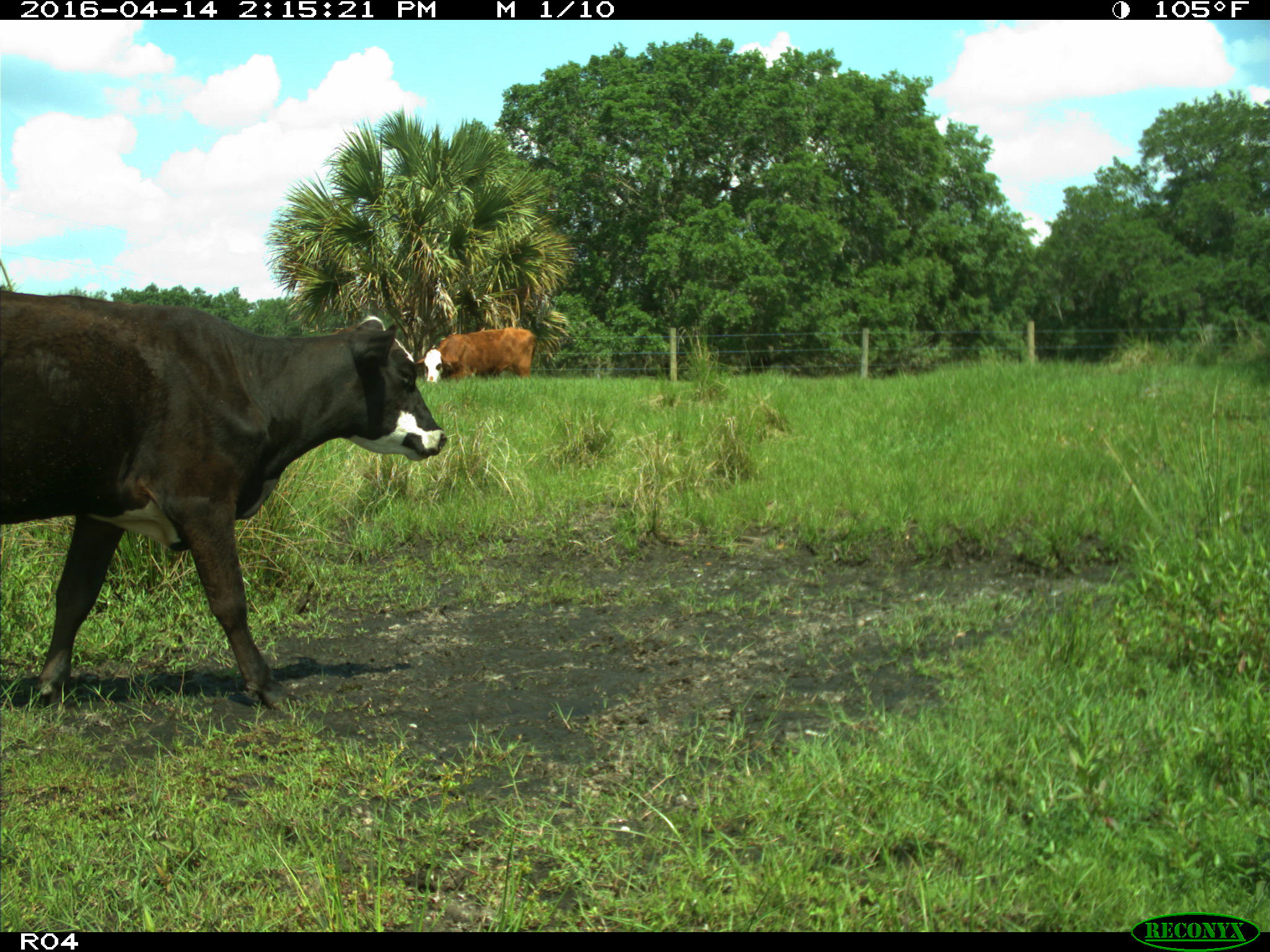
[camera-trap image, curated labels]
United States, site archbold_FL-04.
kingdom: Animalia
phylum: Chordata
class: Mammalia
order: Artiodactyla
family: Bovidae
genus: Bos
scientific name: Bos taurus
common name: domestic cow